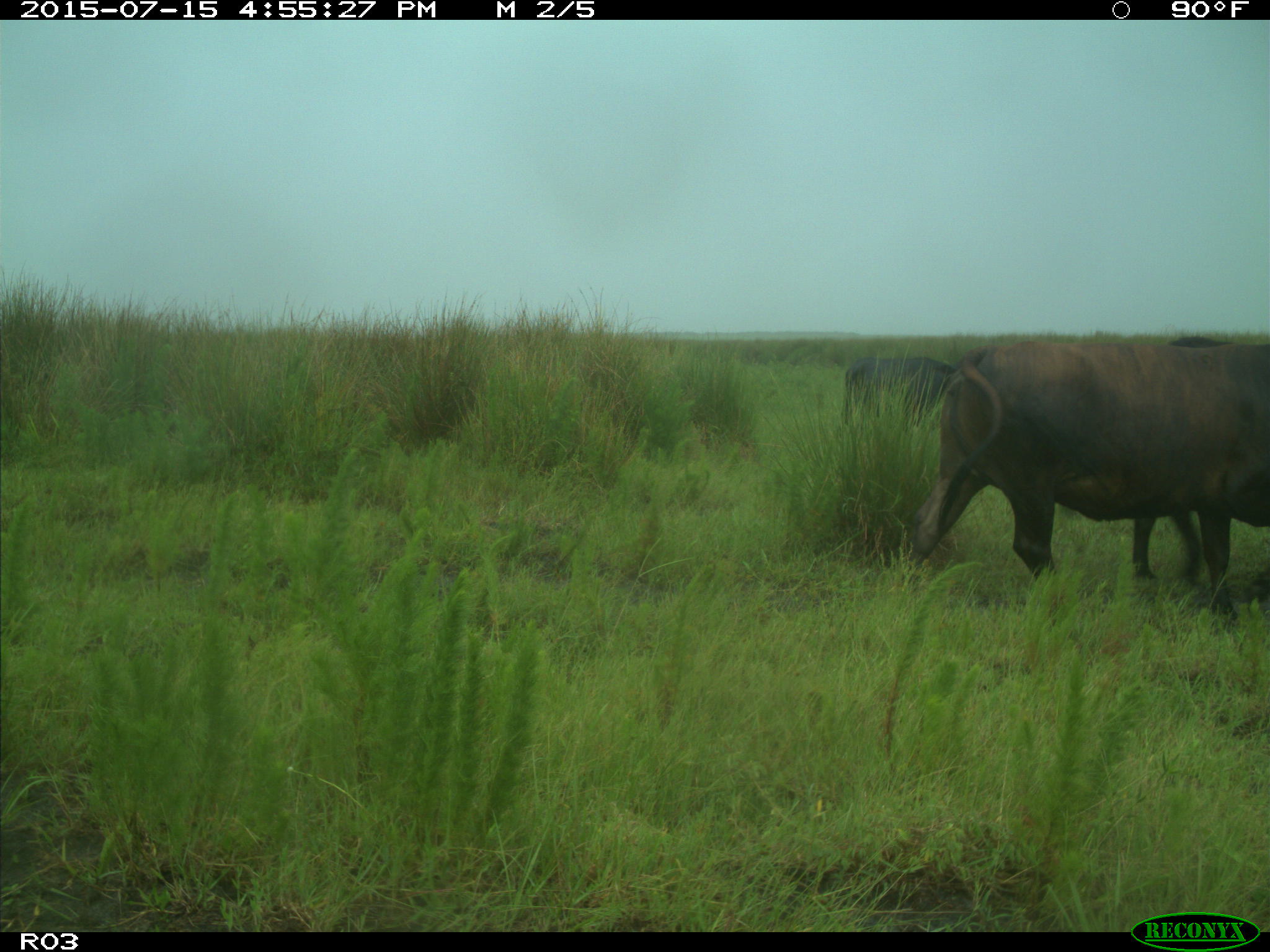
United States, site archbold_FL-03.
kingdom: Animalia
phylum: Chordata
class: Mammalia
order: Artiodactyla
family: Bovidae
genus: Bos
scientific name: Bos taurus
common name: domestic cow